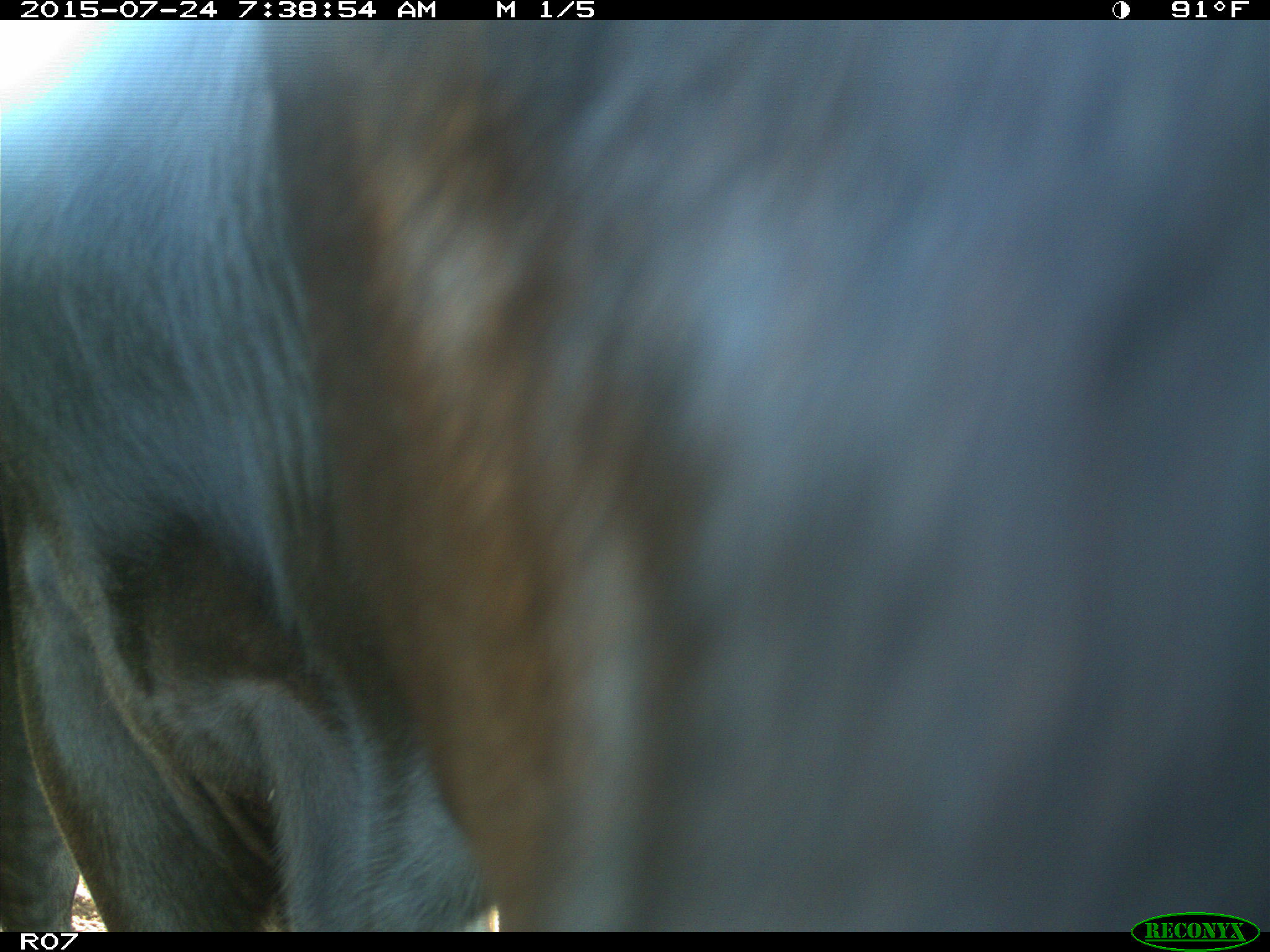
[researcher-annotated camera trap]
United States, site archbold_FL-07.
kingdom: Animalia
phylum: Chordata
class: Mammalia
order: Artiodactyla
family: Bovidae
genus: Bos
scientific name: Bos taurus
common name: domestic cow